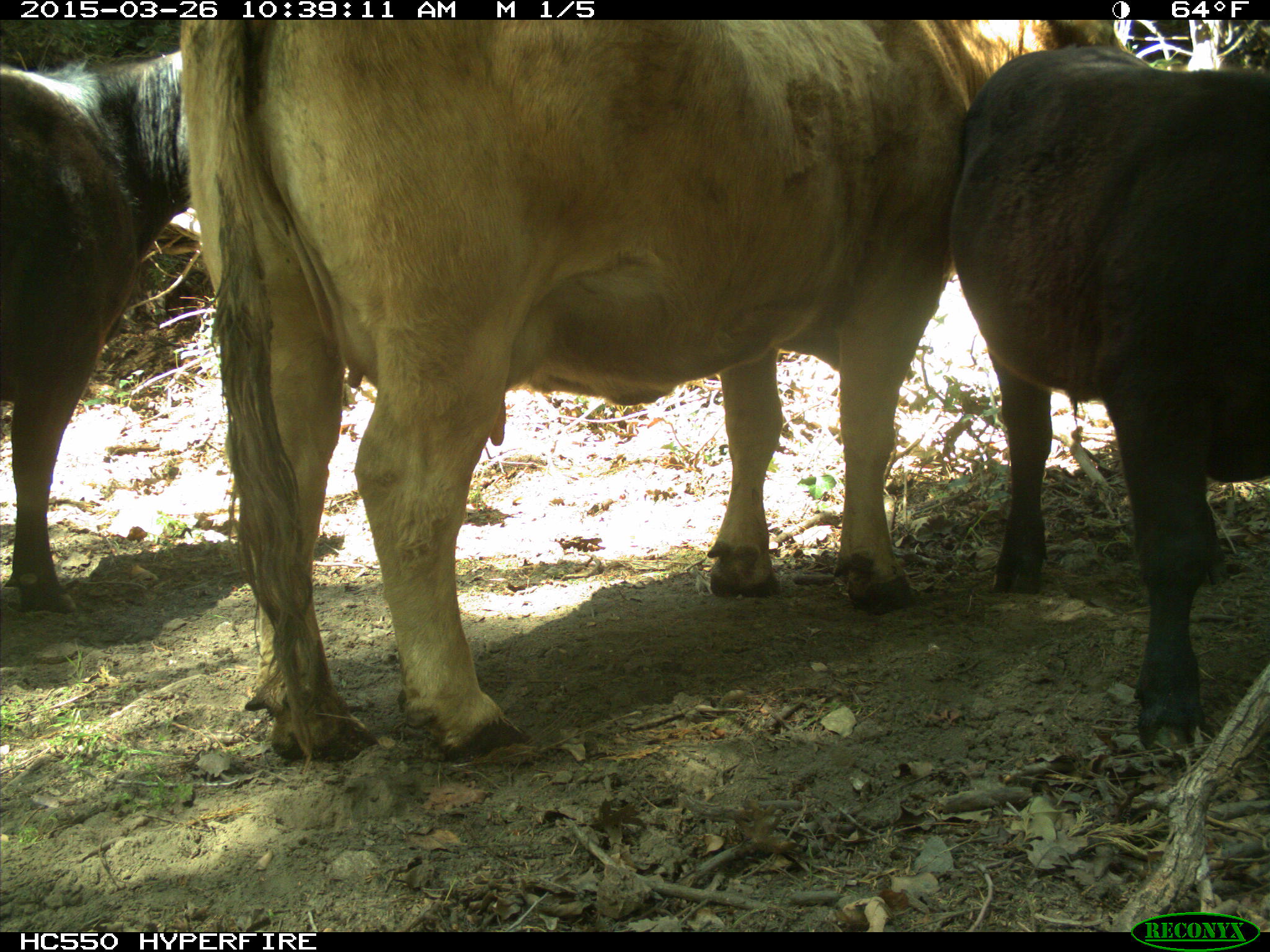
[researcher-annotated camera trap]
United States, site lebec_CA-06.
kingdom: Animalia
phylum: Chordata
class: Mammalia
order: Artiodactyla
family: Bovidae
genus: Bos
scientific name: Bos taurus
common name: domestic cow